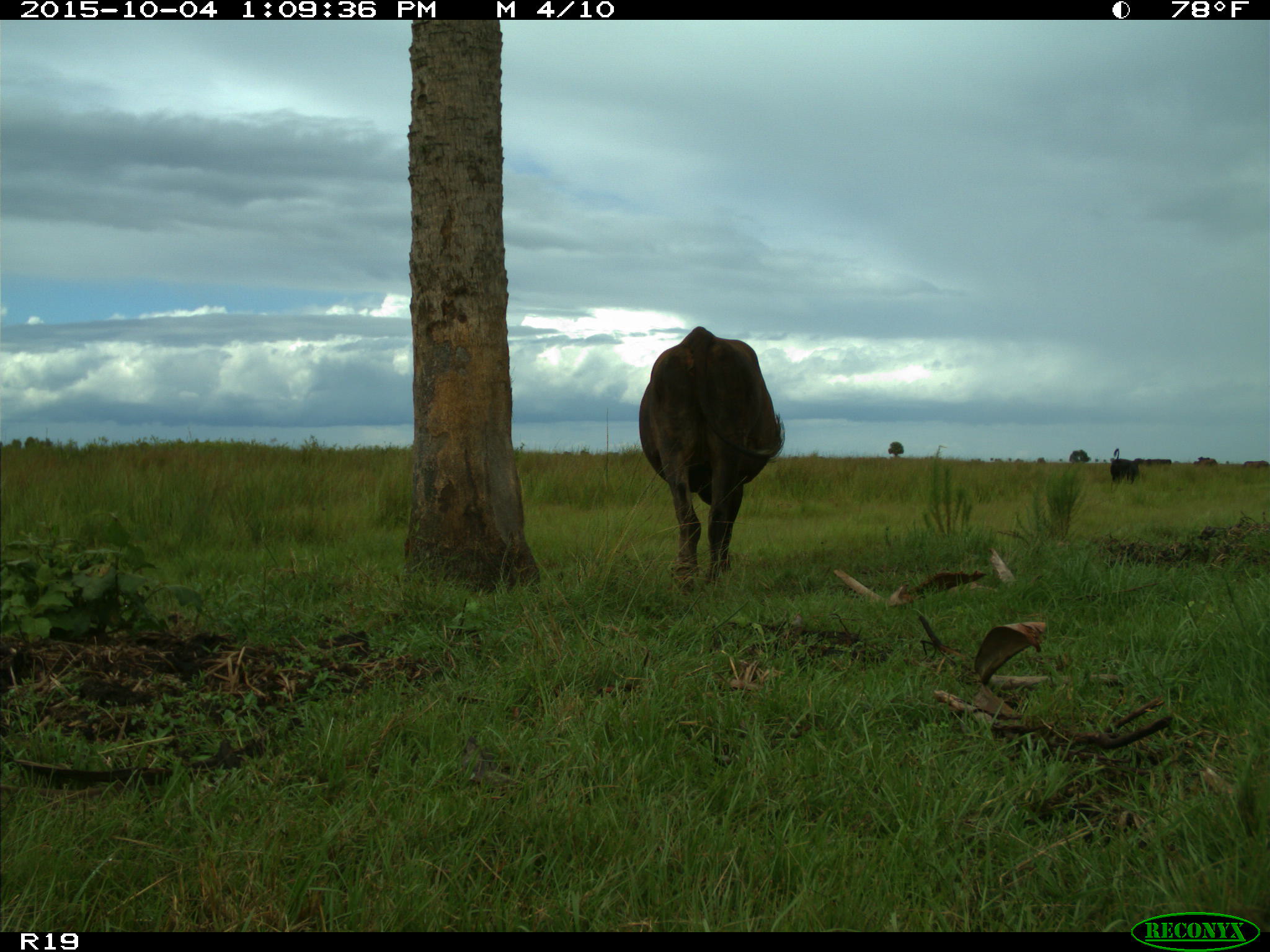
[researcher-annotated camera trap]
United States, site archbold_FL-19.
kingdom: Animalia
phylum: Chordata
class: Mammalia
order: Artiodactyla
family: Bovidae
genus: Bos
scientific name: Bos taurus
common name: domestic cow